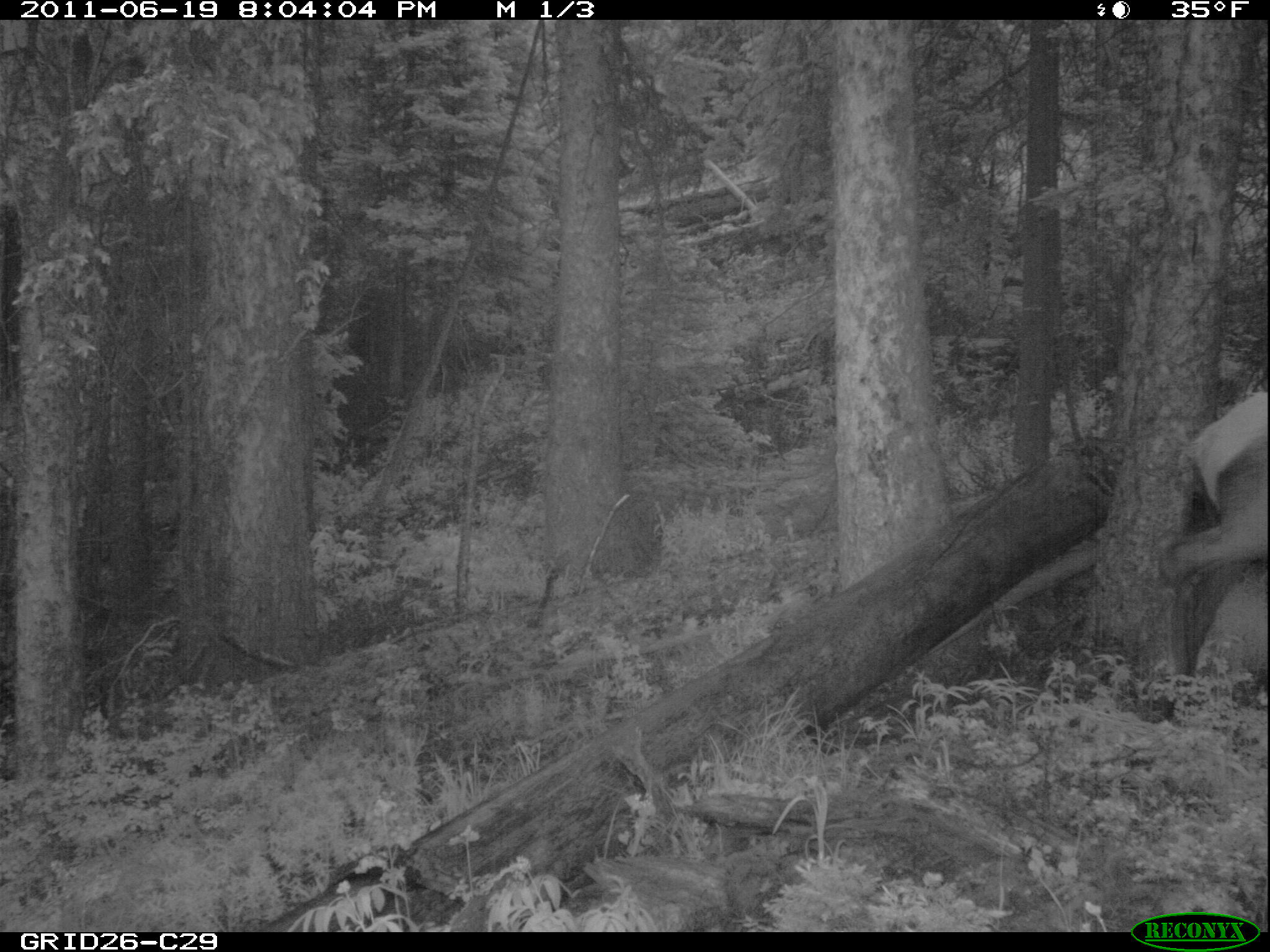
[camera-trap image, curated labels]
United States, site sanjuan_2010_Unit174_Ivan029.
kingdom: Animalia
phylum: Chordata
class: Mammalia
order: Artiodactyla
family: Cervidae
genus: Cervus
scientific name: Cervus elaphus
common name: red deer